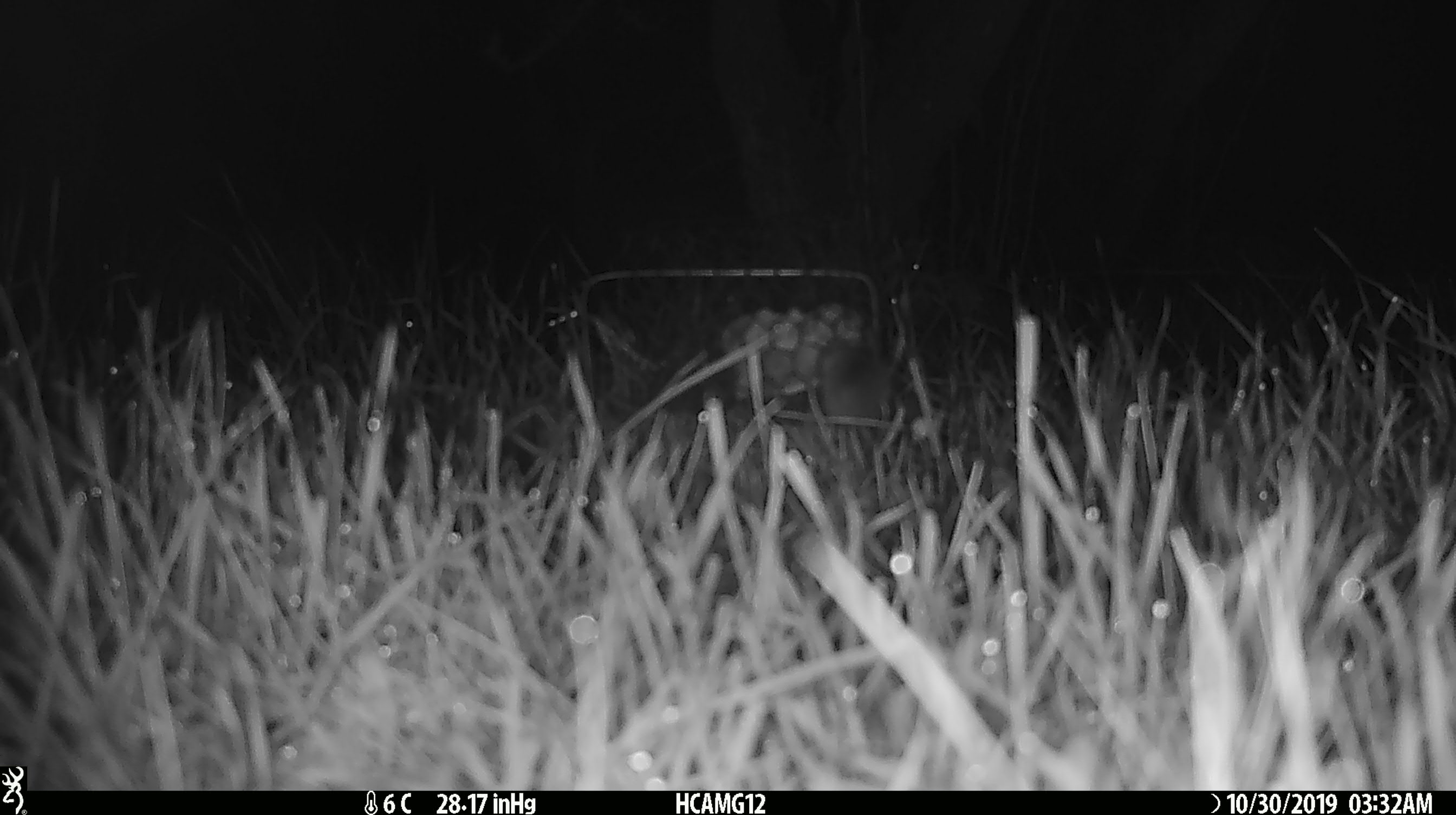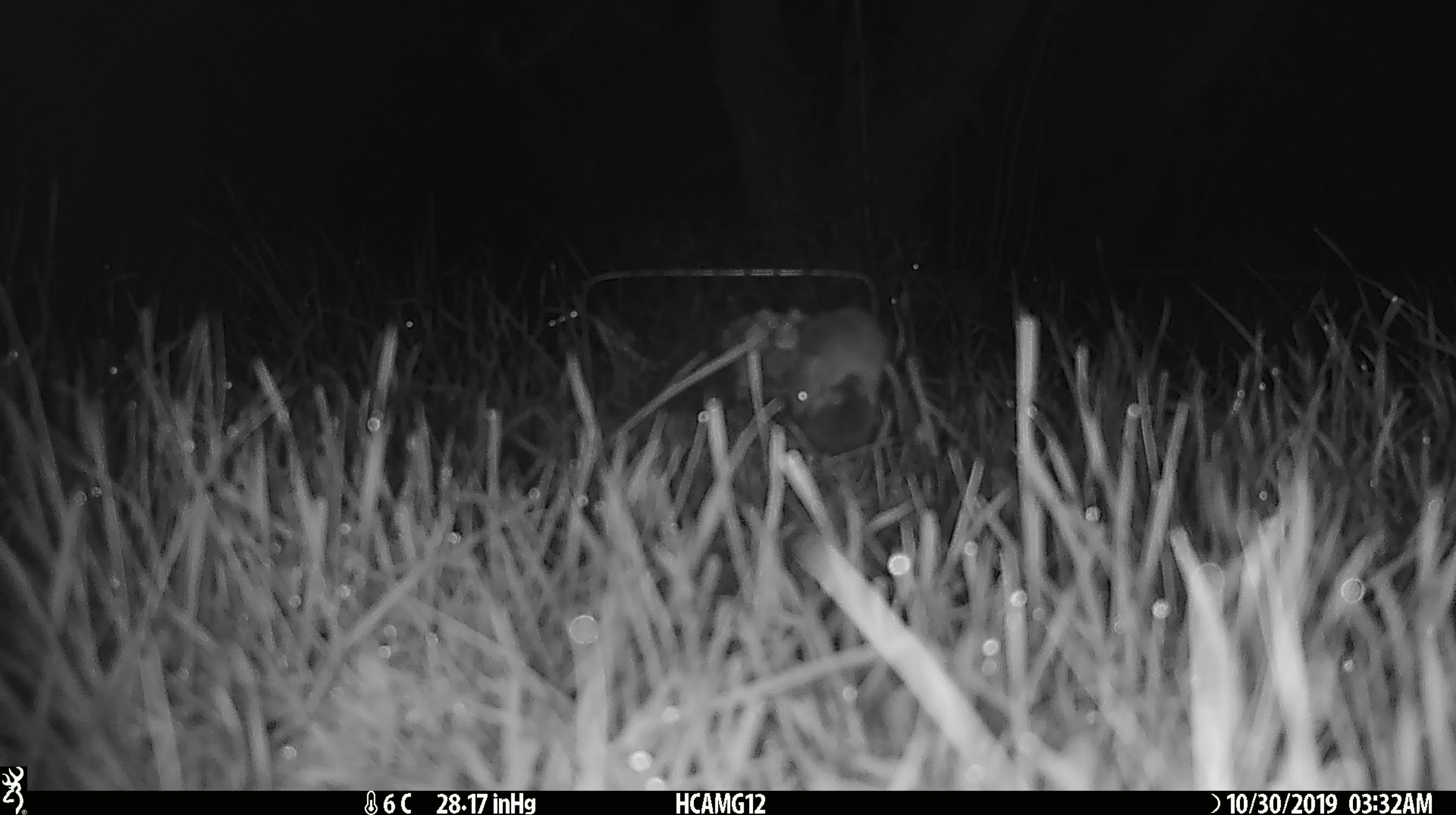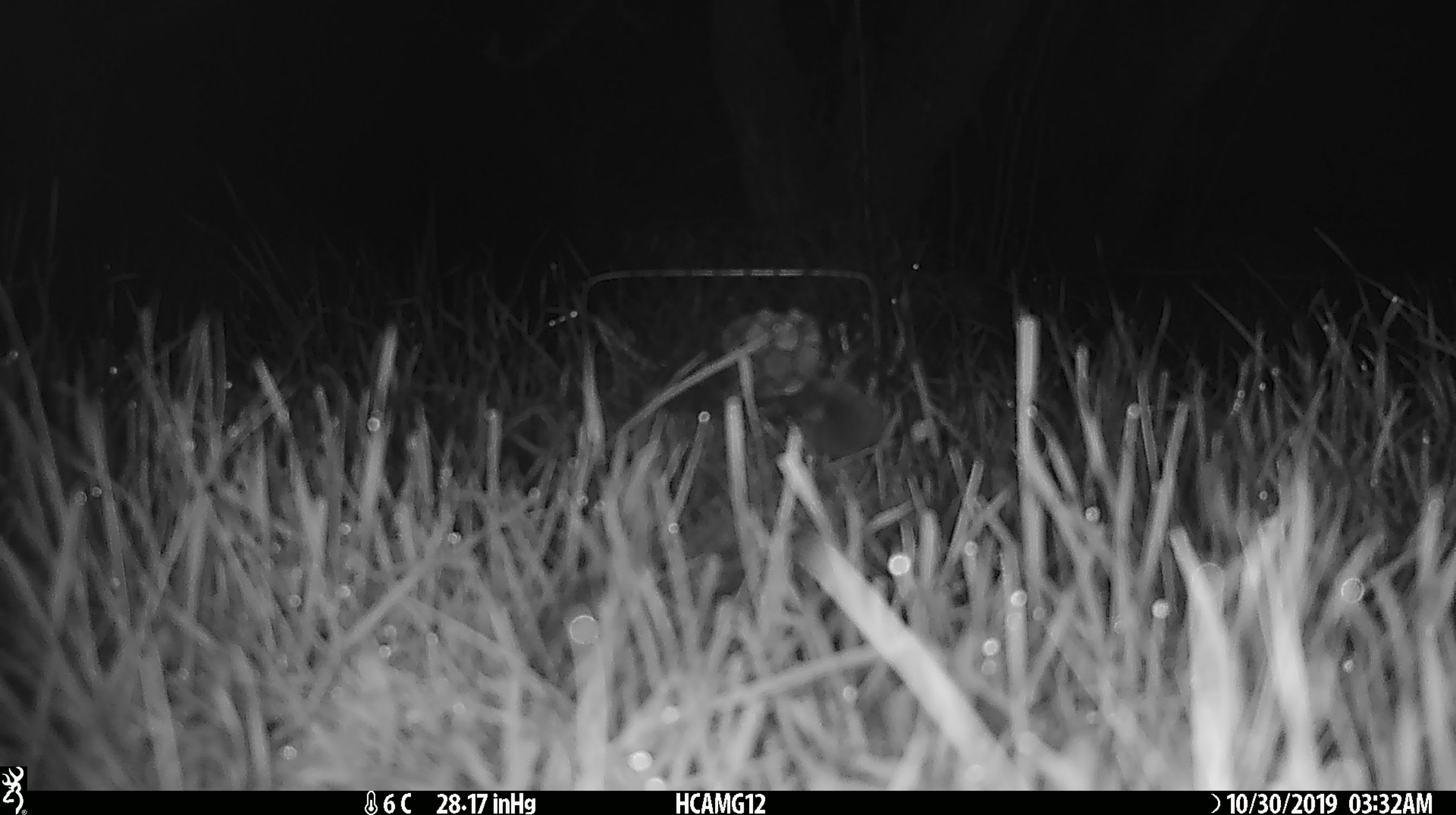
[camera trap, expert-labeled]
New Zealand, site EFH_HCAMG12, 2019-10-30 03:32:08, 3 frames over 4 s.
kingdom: Animalia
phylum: Chordata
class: Mammalia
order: Rodentia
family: Muridae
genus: Mus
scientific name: Mus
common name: mouse